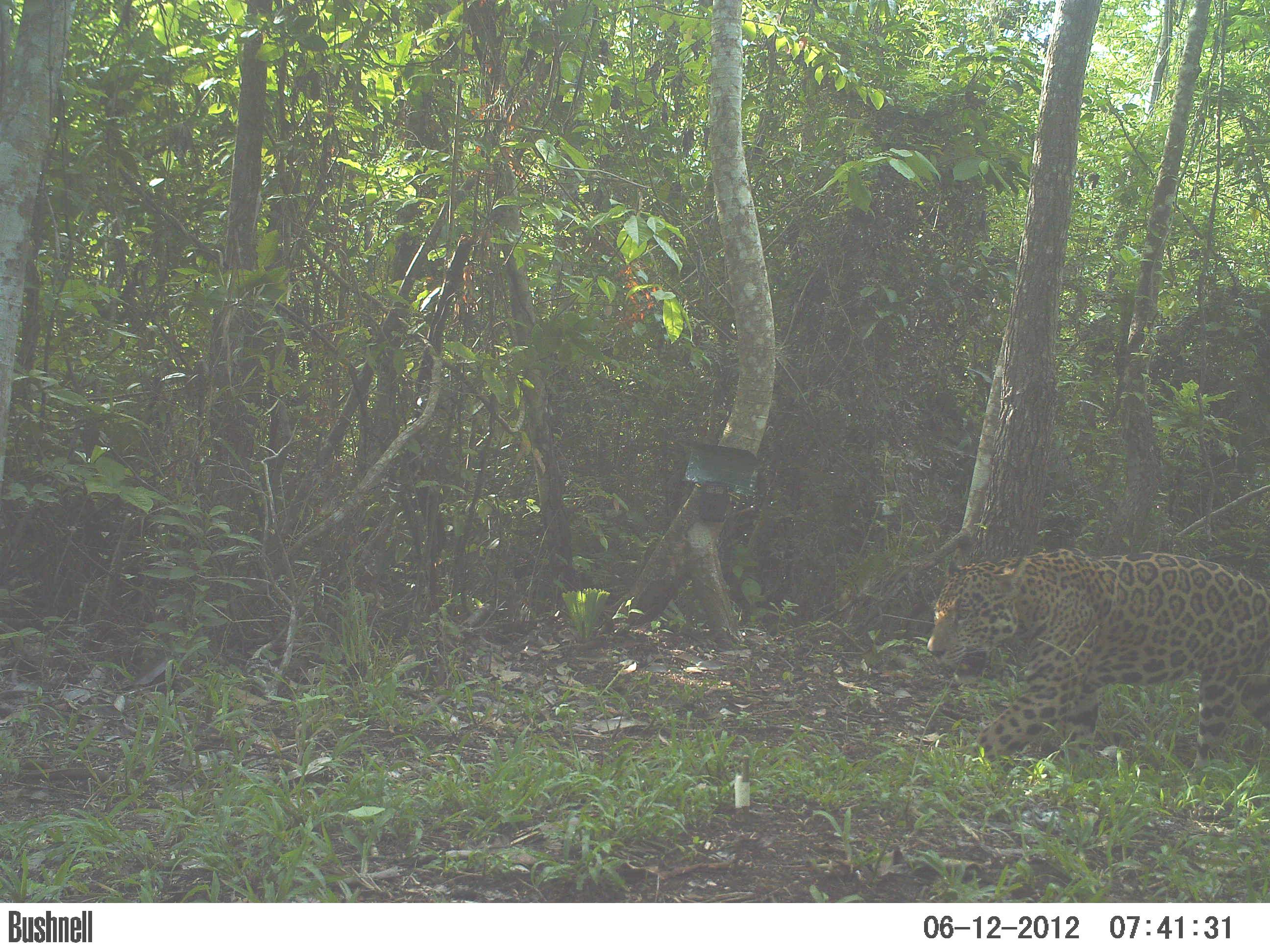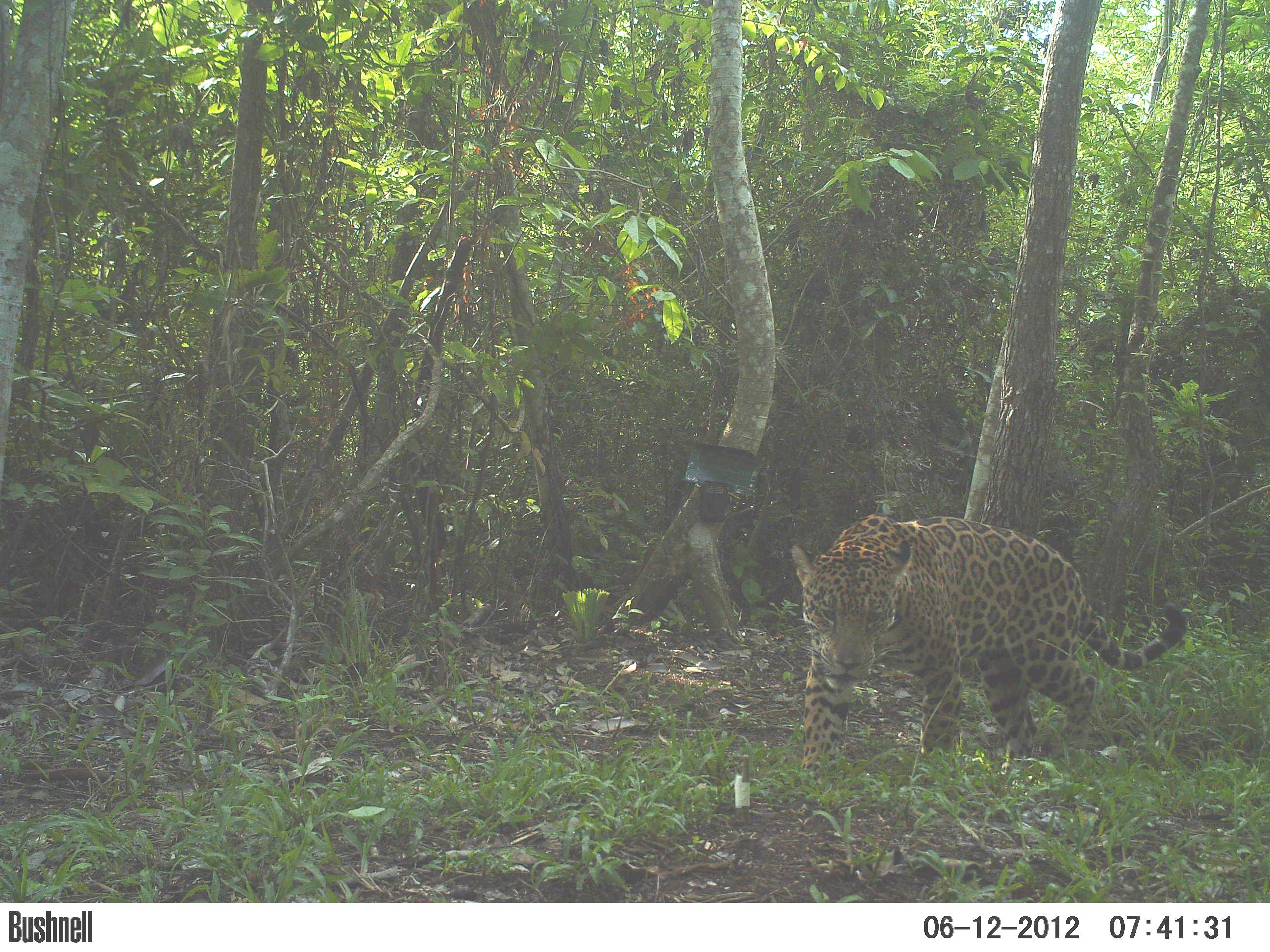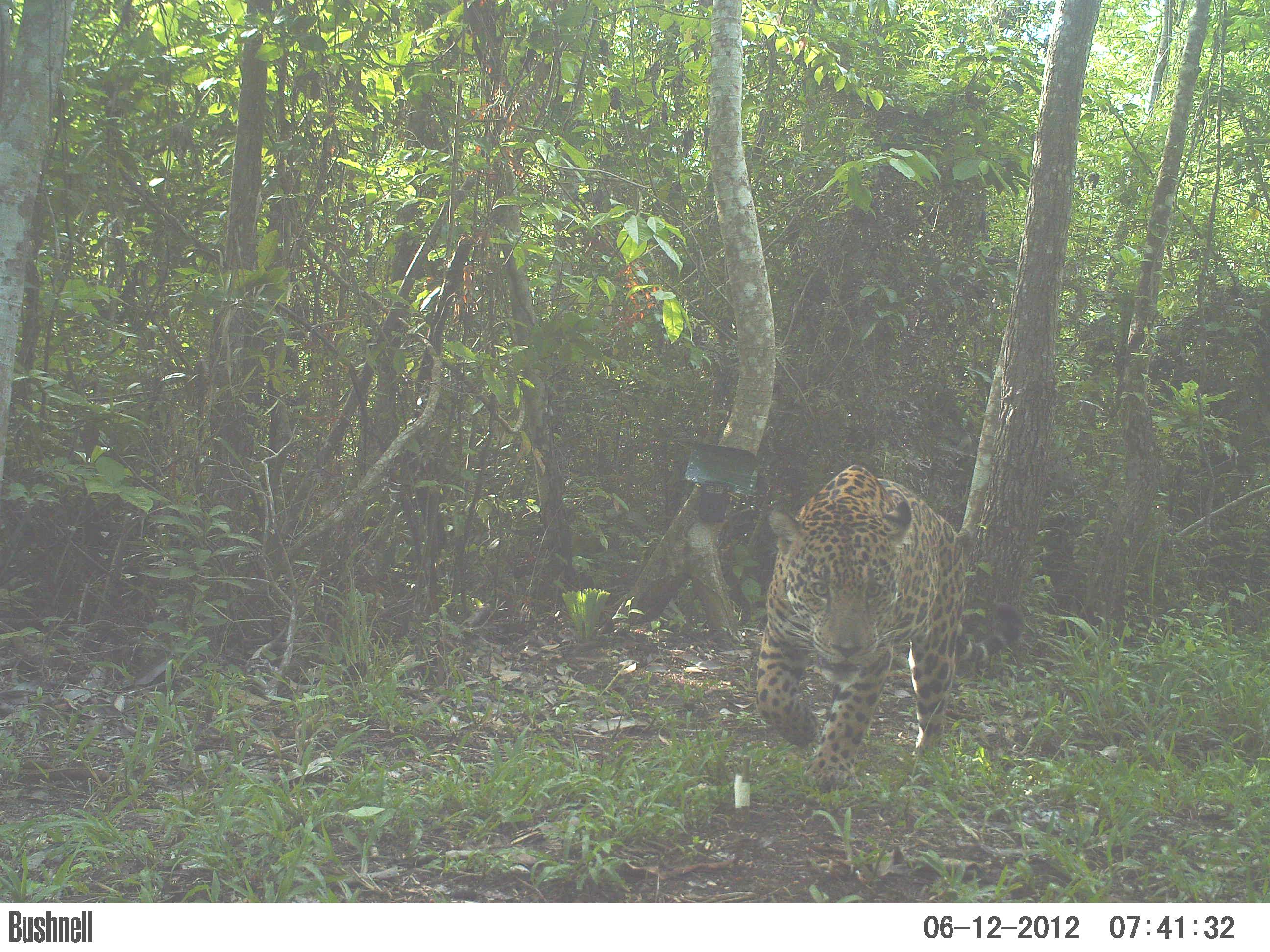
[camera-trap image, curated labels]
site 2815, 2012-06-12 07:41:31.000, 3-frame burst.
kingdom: Animalia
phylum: Chordata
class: Mammalia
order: Carnivora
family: Felidae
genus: Panthera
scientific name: Panthera onca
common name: jaguar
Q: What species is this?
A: Panthera onca (jaguar).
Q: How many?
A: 1.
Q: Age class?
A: Adult.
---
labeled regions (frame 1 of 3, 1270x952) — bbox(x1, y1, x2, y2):
panthera onca: bbox(925, 544, 1270, 784)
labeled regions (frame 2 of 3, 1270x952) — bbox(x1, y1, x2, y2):
panthera onca: bbox(788, 510, 1187, 782)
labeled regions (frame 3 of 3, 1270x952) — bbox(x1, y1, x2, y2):
panthera onca: bbox(752, 462, 1025, 795)